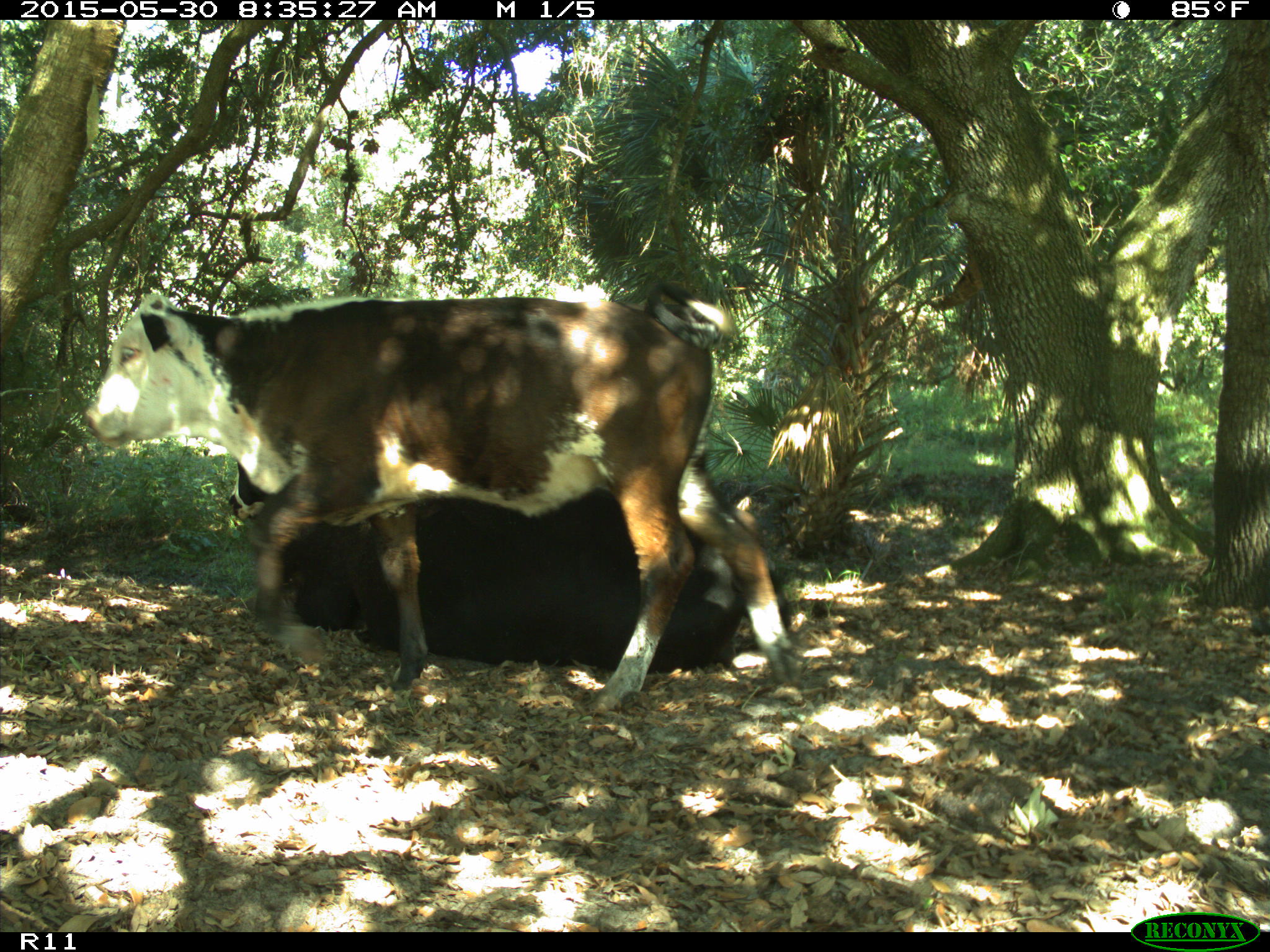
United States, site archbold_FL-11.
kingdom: Animalia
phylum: Chordata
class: Mammalia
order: Artiodactyla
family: Bovidae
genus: Bos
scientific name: Bos taurus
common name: domestic cow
Bos taurus (domestic cow).